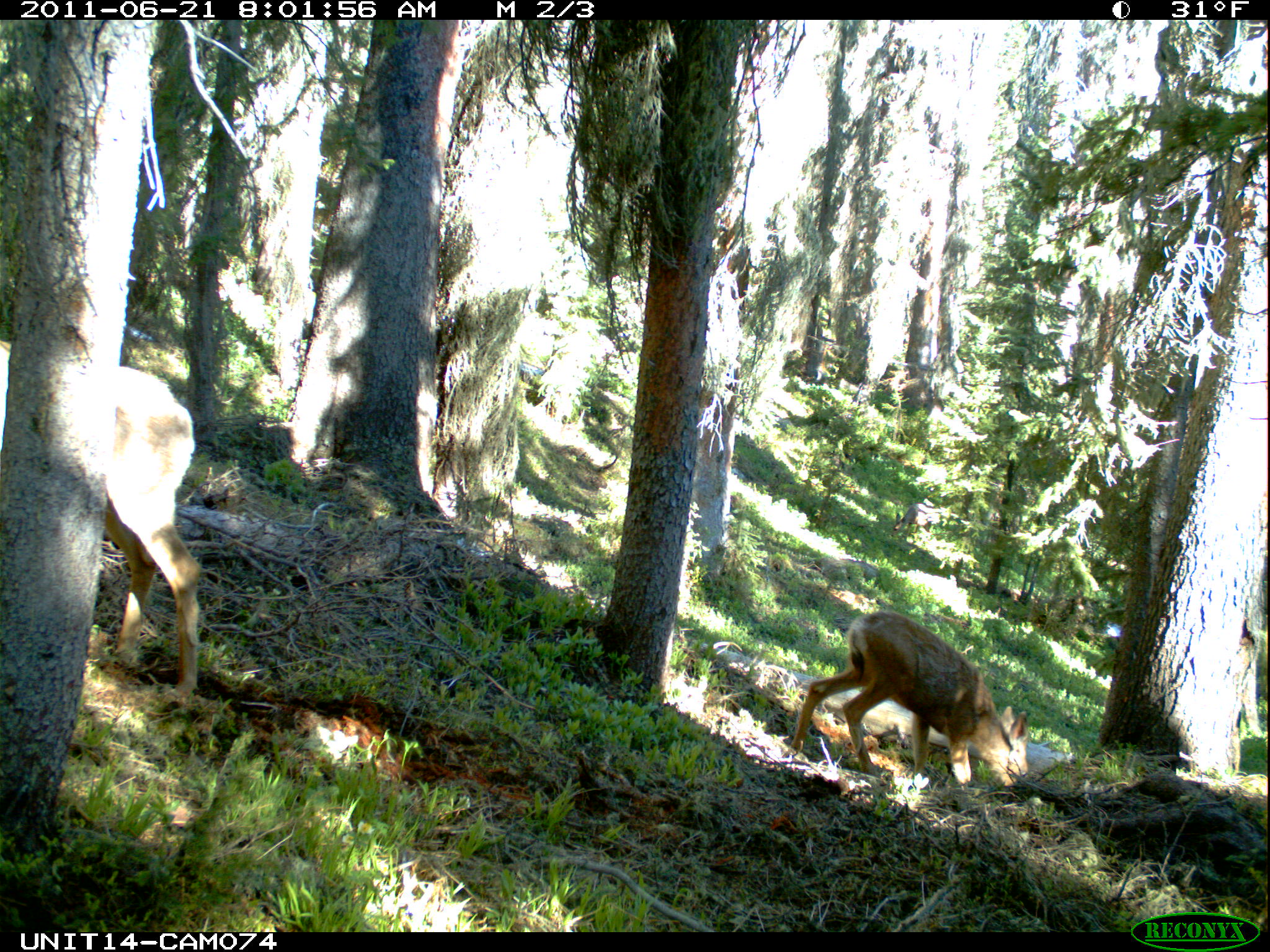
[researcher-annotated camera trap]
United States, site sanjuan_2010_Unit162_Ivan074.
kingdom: Animalia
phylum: Chordata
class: Mammalia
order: Artiodactyla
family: Cervidae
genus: Odocoileus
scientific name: Odocoileus hemionus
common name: mule deer